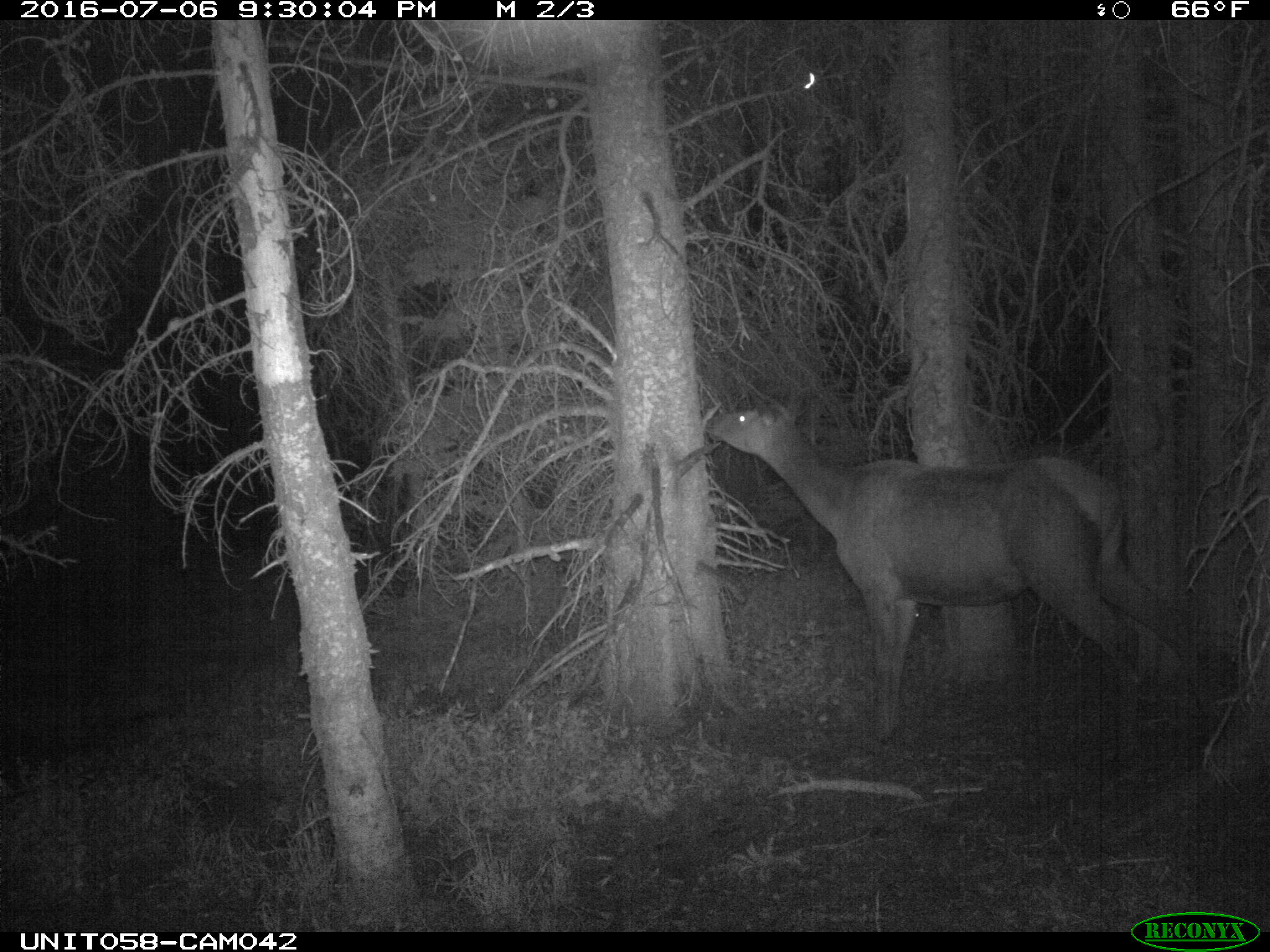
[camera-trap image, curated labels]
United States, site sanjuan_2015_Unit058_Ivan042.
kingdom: Animalia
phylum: Chordata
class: Mammalia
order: Artiodactyla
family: Cervidae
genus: Cervus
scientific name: Cervus elaphus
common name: red deer